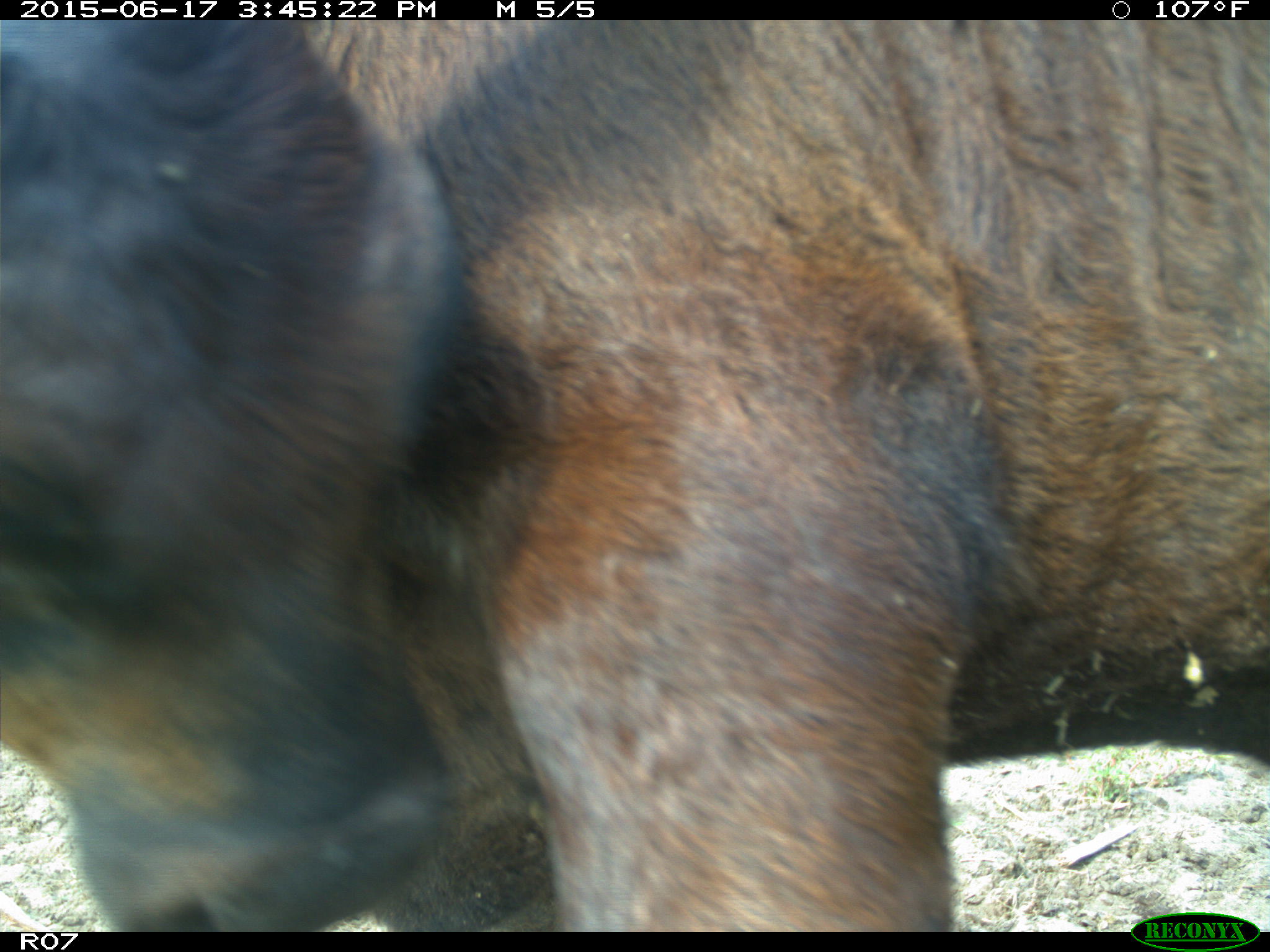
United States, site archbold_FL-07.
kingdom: Animalia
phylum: Chordata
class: Mammalia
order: Artiodactyla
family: Bovidae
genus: Bos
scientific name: Bos taurus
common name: domestic cow